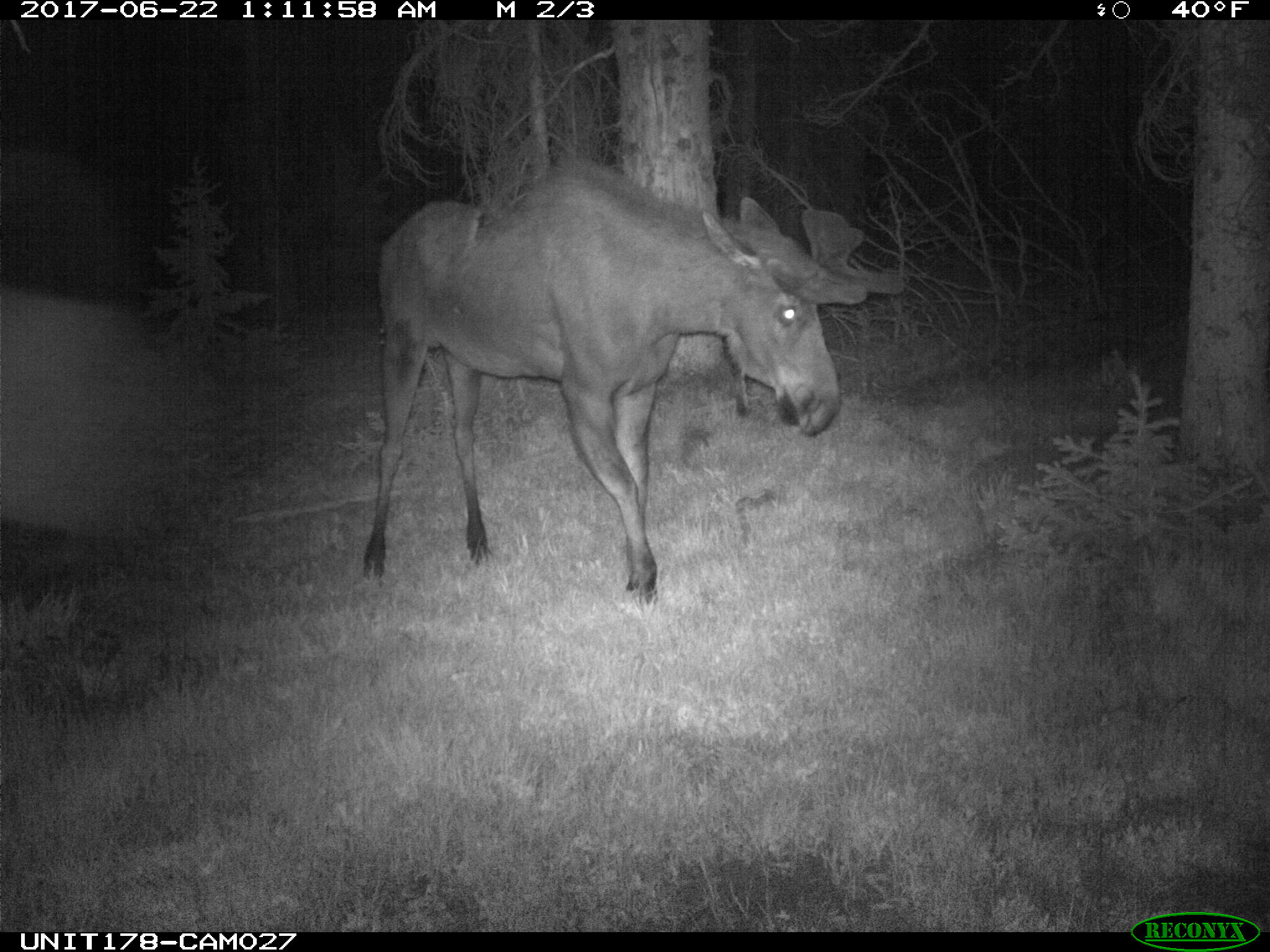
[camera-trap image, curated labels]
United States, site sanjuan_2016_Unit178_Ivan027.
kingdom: Animalia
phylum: Chordata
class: Mammalia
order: Artiodactyla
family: Cervidae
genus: Alces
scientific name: Alces alces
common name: moose